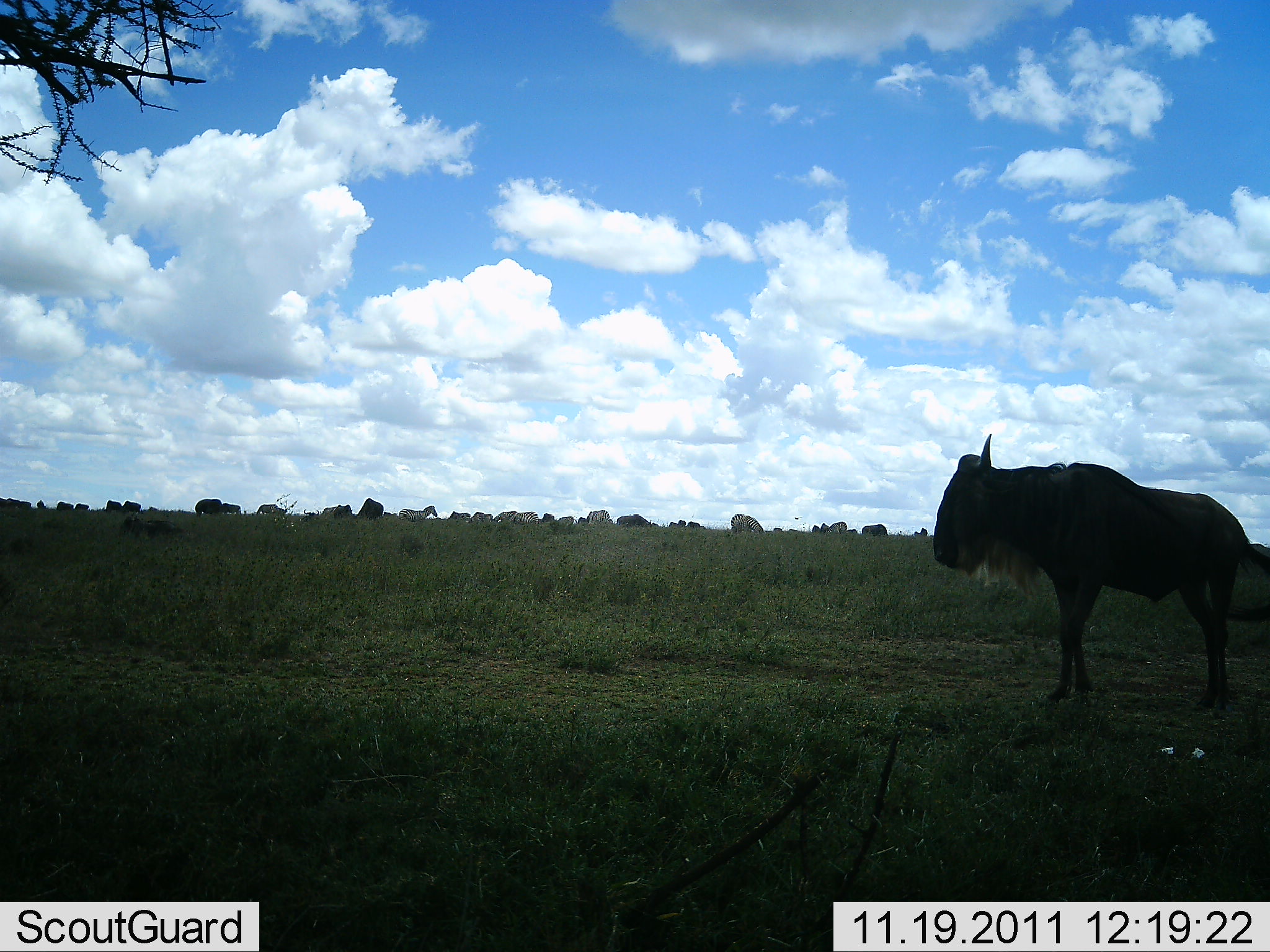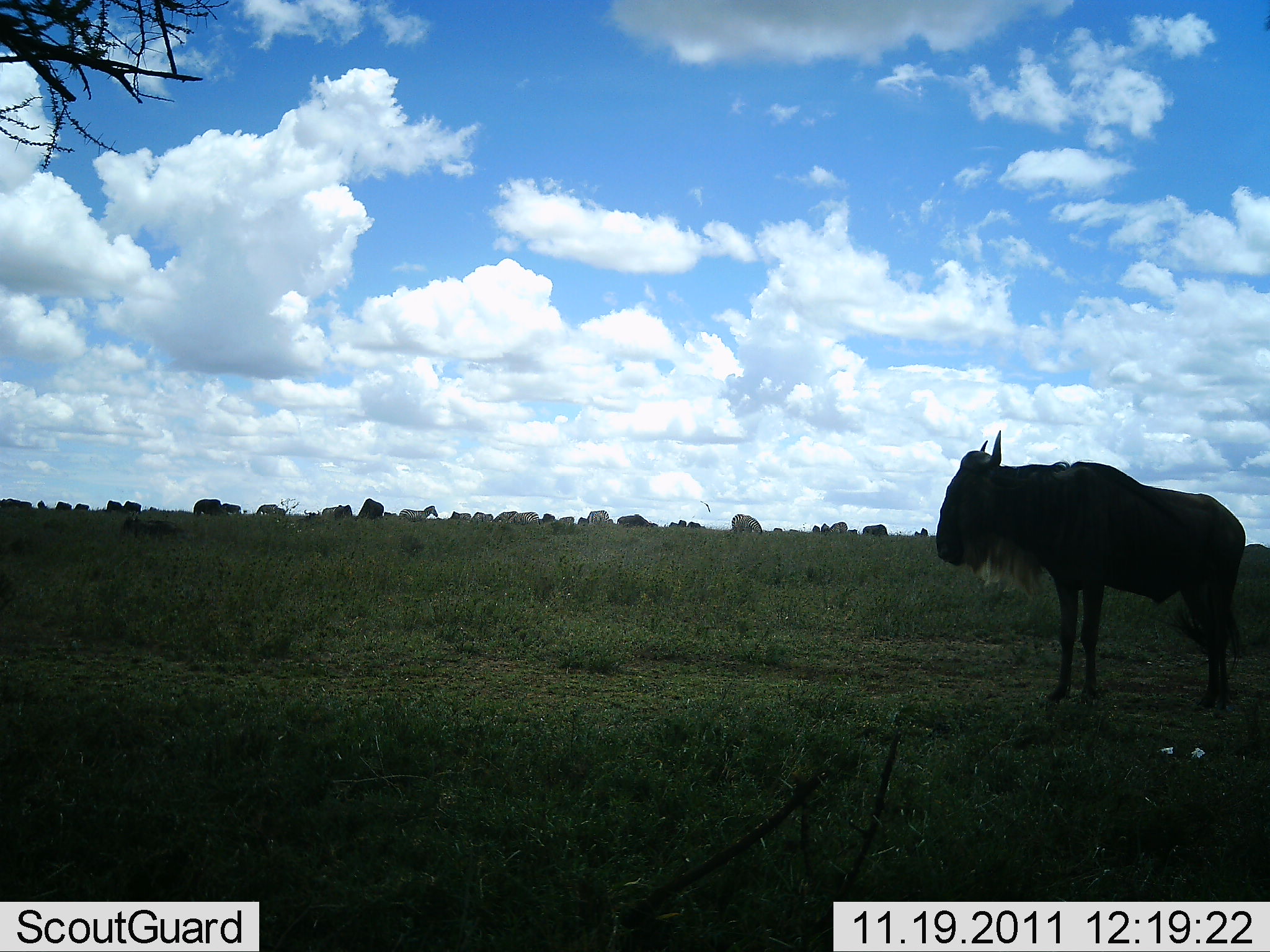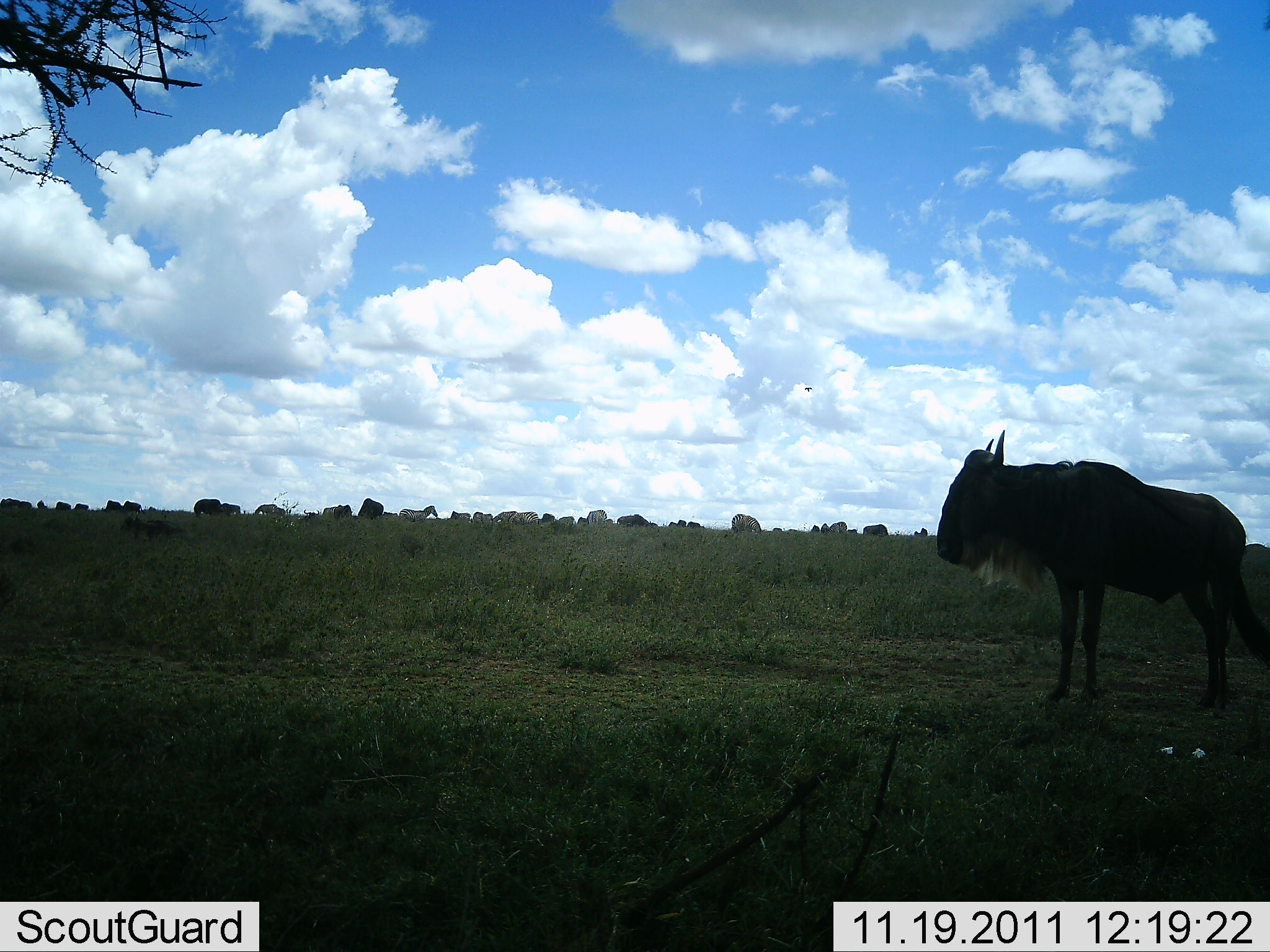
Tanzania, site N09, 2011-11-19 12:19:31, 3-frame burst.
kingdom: Animalia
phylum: Chordata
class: Mammalia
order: Artiodactyla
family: Bovidae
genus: Connochaetes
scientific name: Connochaetes taurinus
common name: blue wildebeest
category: wildebeest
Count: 1.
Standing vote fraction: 93%.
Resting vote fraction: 0%.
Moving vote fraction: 0%.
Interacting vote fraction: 0%.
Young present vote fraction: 0%.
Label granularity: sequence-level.